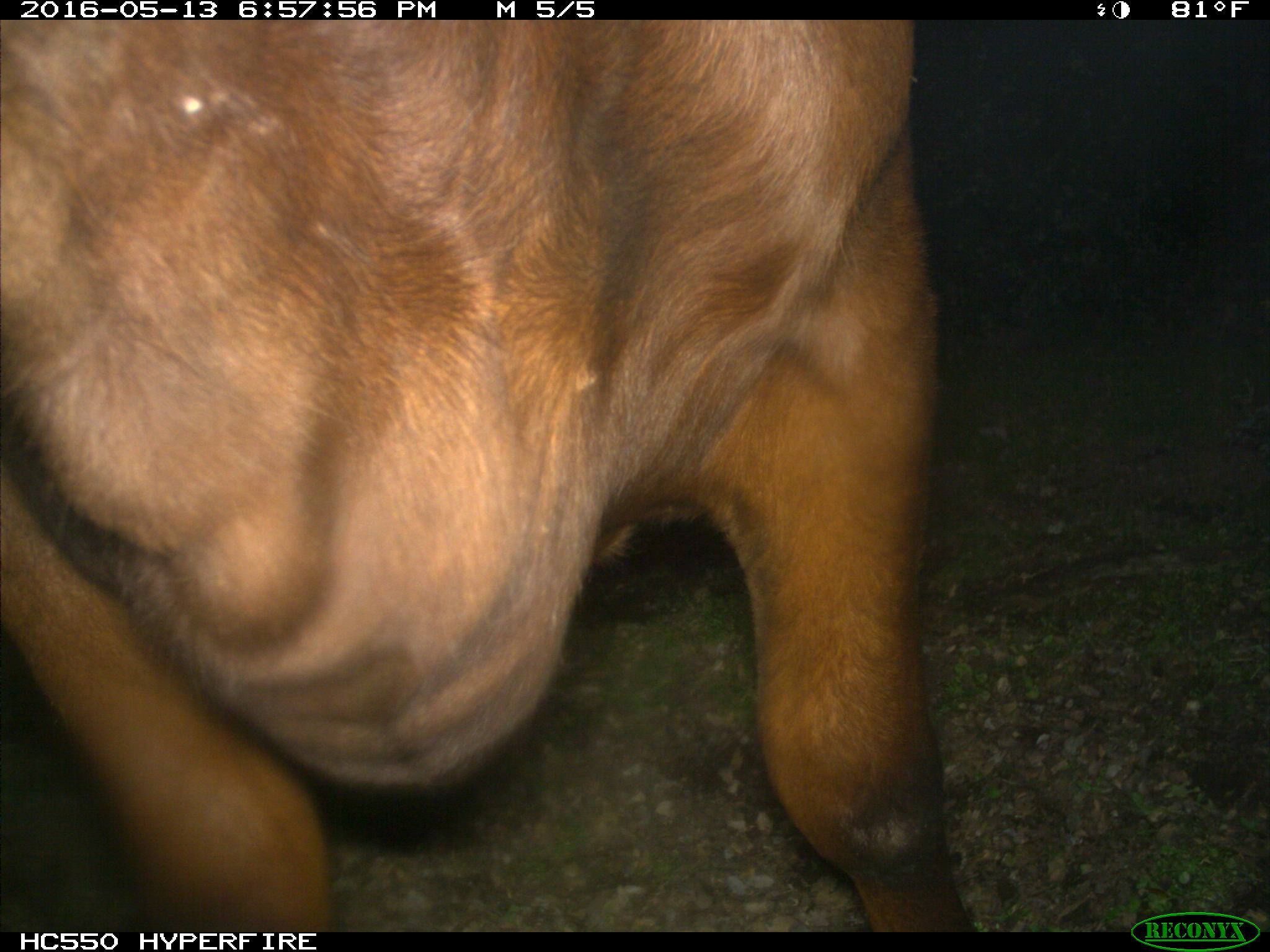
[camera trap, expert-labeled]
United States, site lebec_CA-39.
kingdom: Animalia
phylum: Chordata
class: Mammalia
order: Artiodactyla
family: Bovidae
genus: Bos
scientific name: Bos taurus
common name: domestic cow